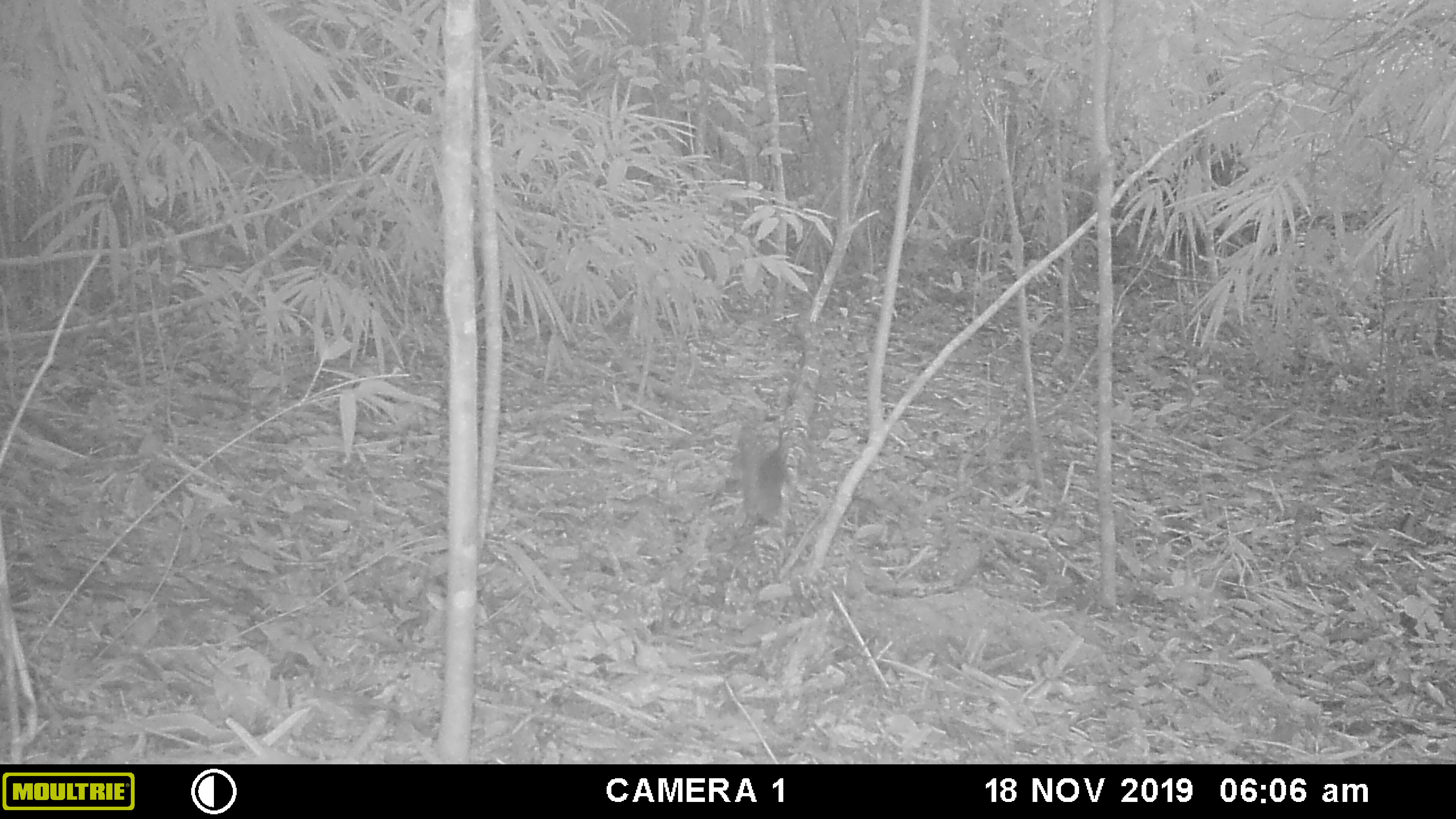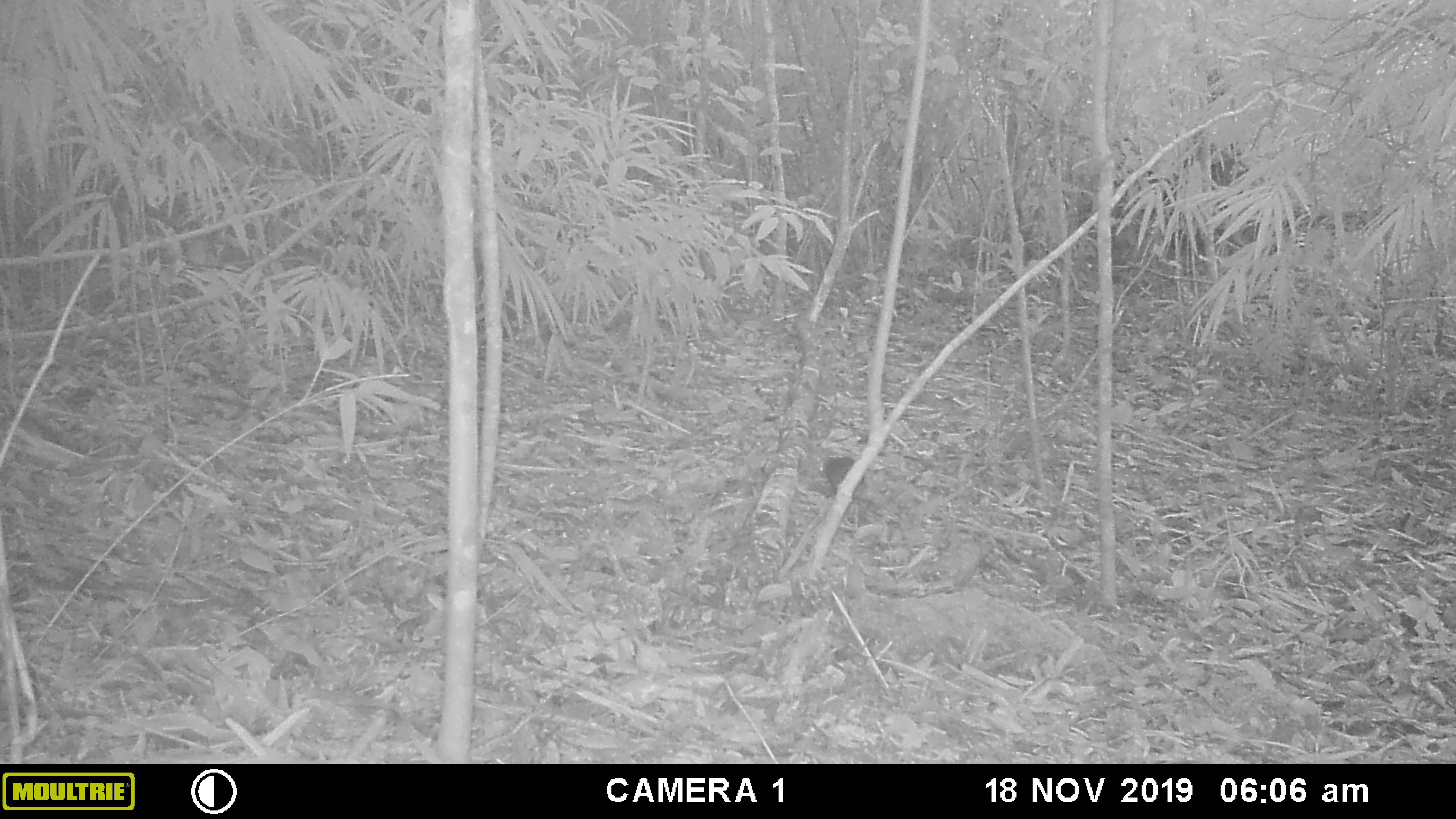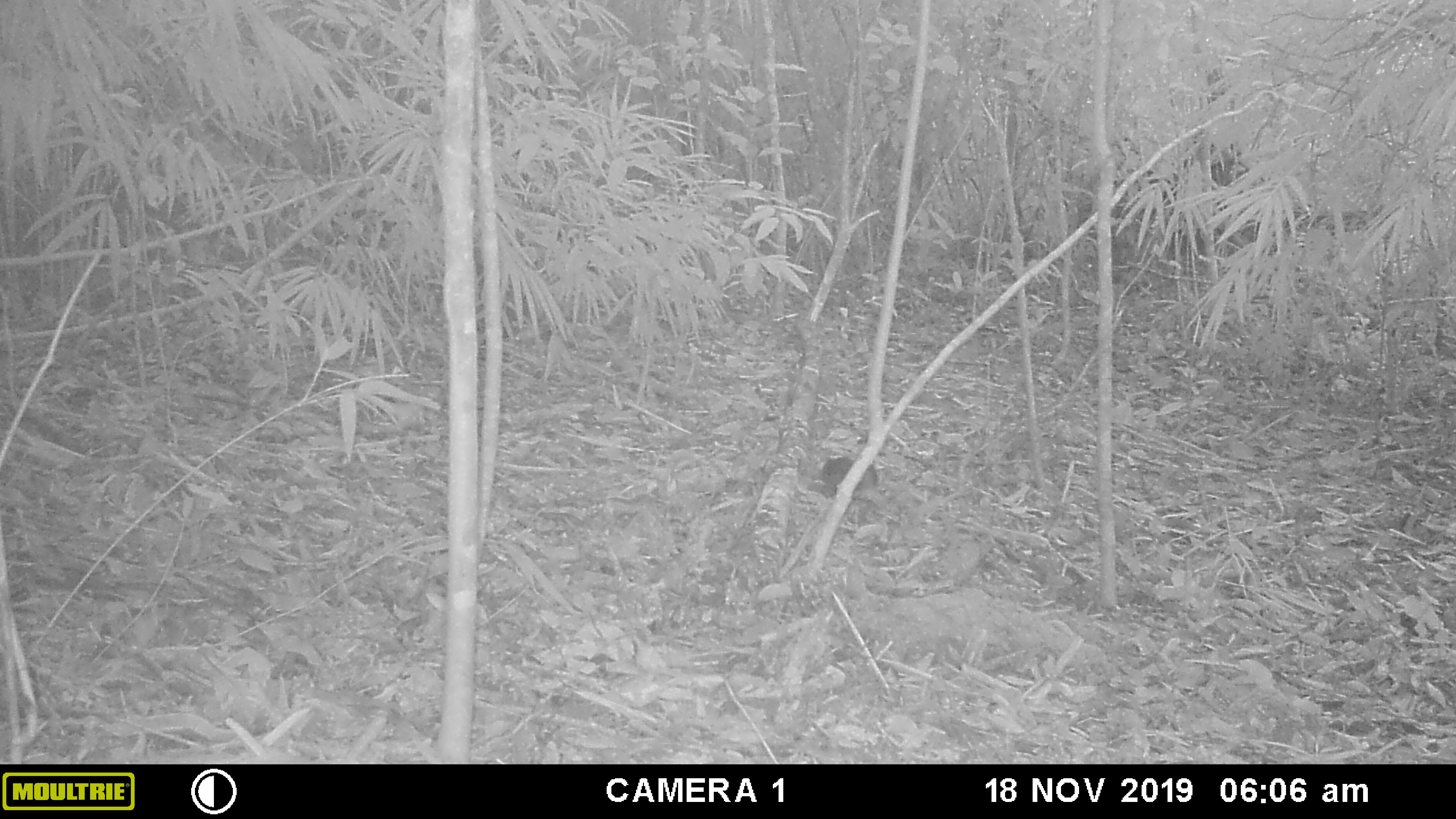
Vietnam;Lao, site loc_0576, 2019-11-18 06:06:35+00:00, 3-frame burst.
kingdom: Animalia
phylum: Chordata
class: Mammalia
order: Rodentia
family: Sciuridae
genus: Sciurus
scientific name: Sciurus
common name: squirrel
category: unidentified squirrel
Unidentified squirrel (squirrel) (Sciurus). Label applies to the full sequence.